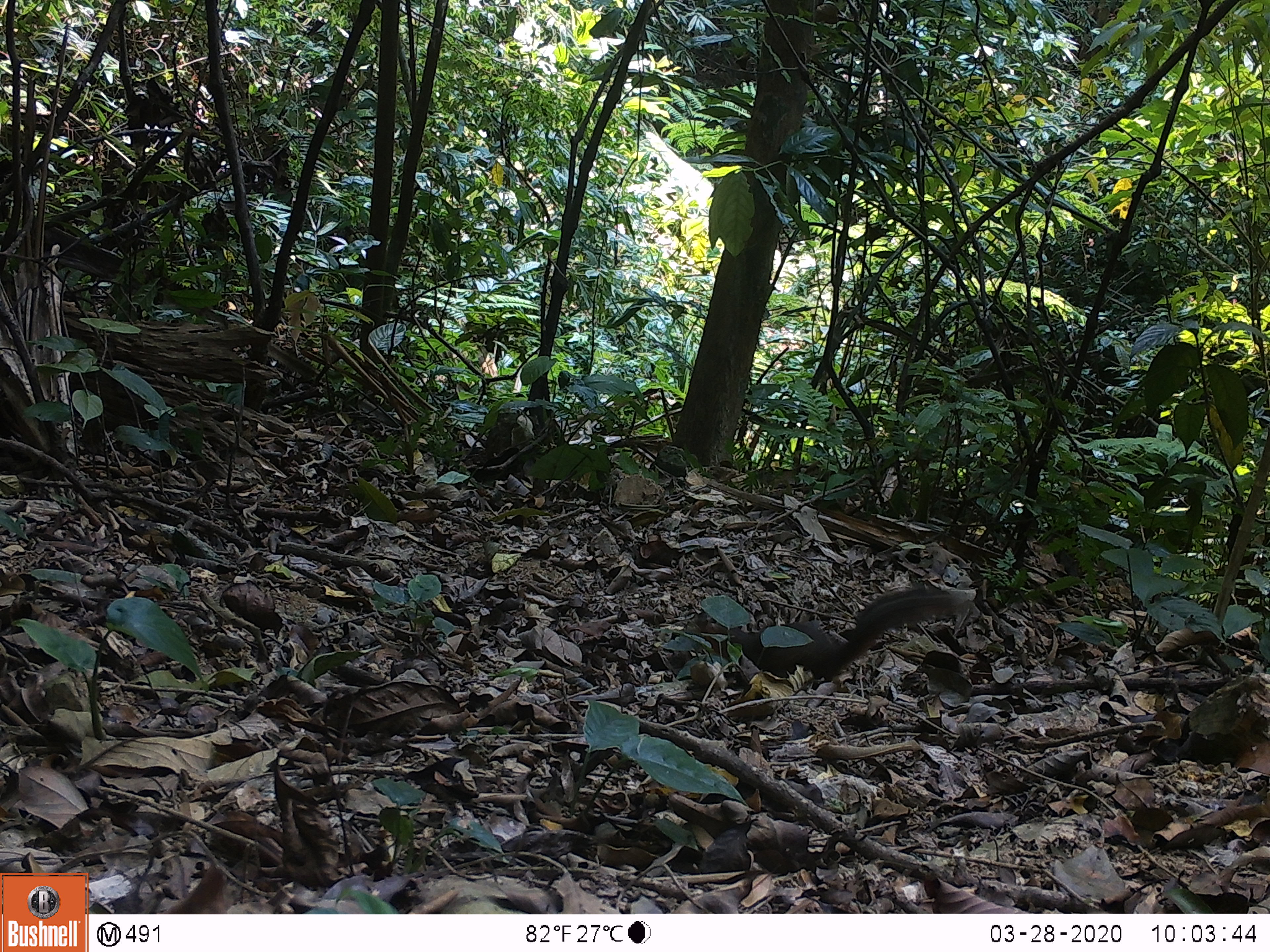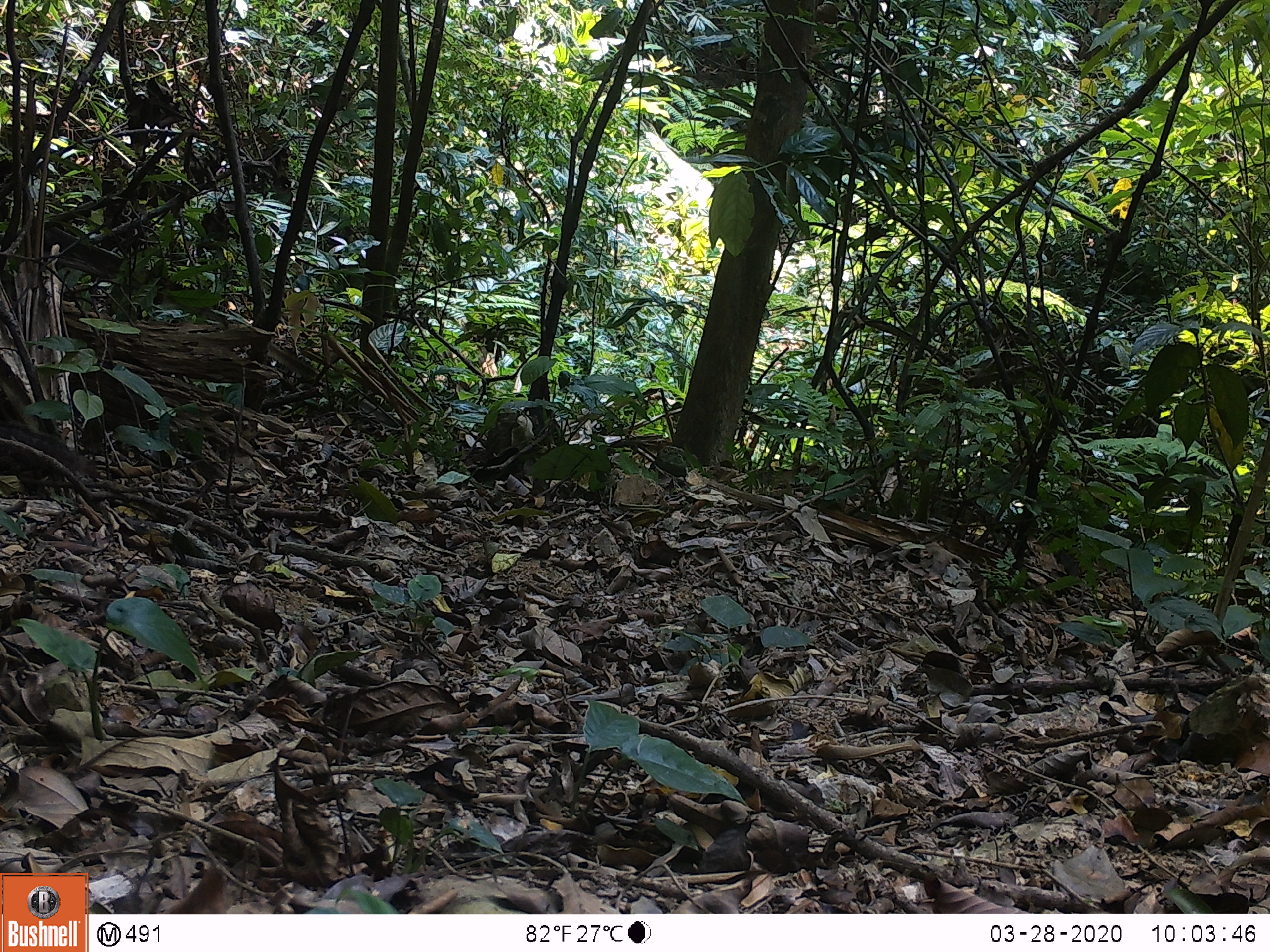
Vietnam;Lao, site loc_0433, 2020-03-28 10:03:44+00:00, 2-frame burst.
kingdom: Animalia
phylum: Chordata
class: Mammalia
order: Rodentia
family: Sciuridae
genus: Dremomys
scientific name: Dremomys rufigenis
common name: red-cheeked squirrel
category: red cheeked squirrel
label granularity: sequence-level